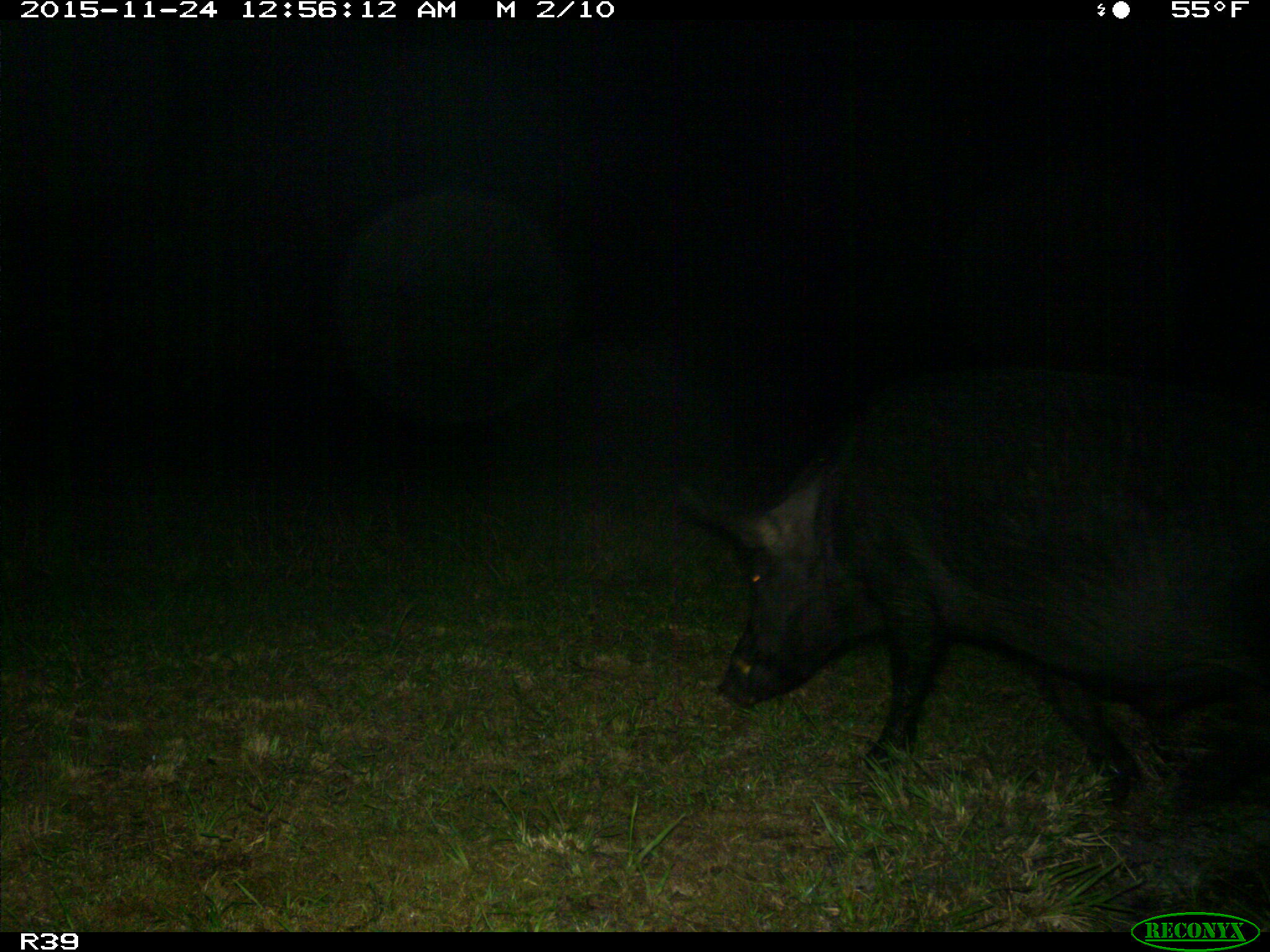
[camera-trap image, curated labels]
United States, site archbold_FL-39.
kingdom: Animalia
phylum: Chordata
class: Mammalia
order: Artiodactyla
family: Suidae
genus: Sus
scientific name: Sus scrofa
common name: wild boar